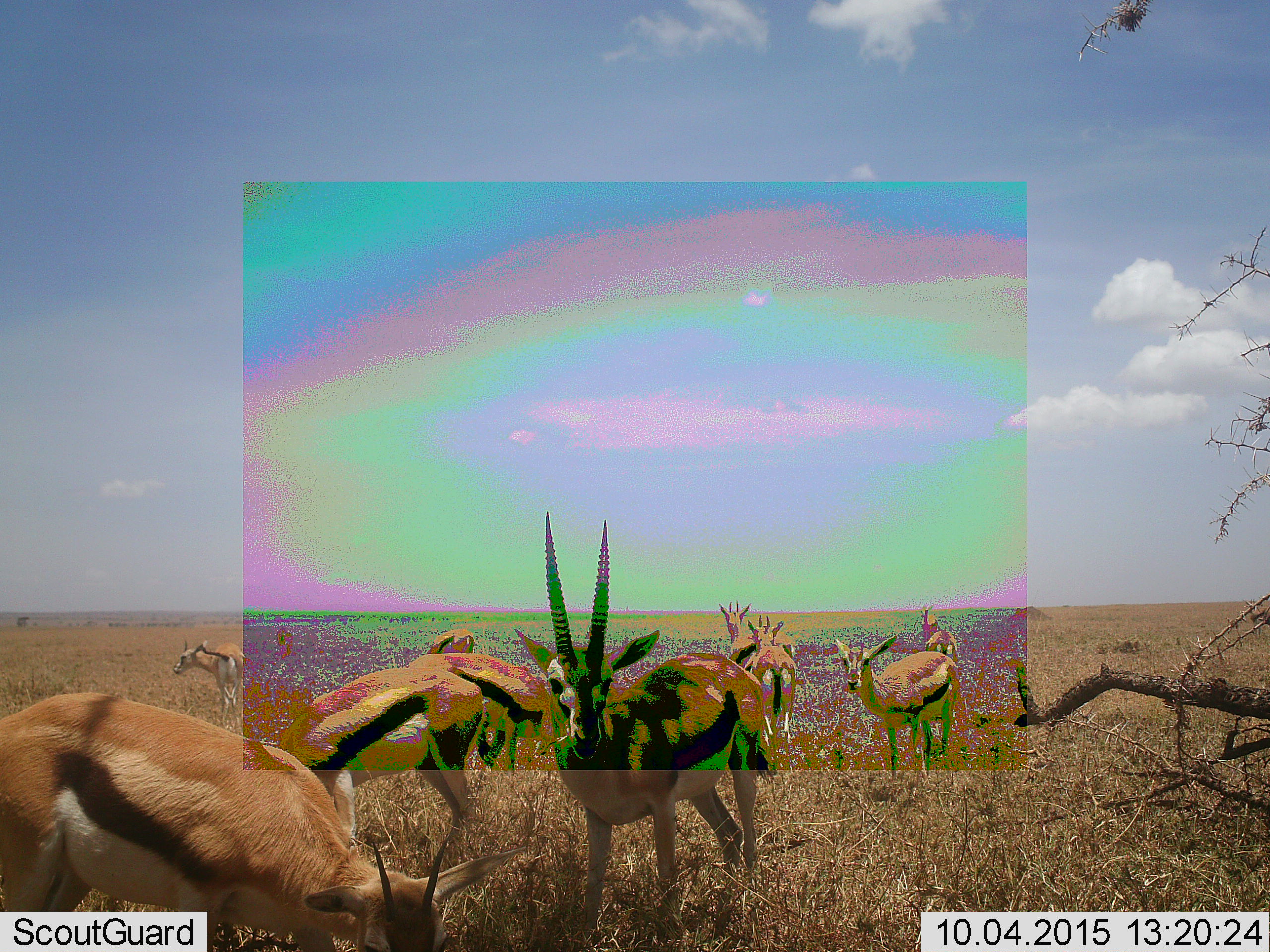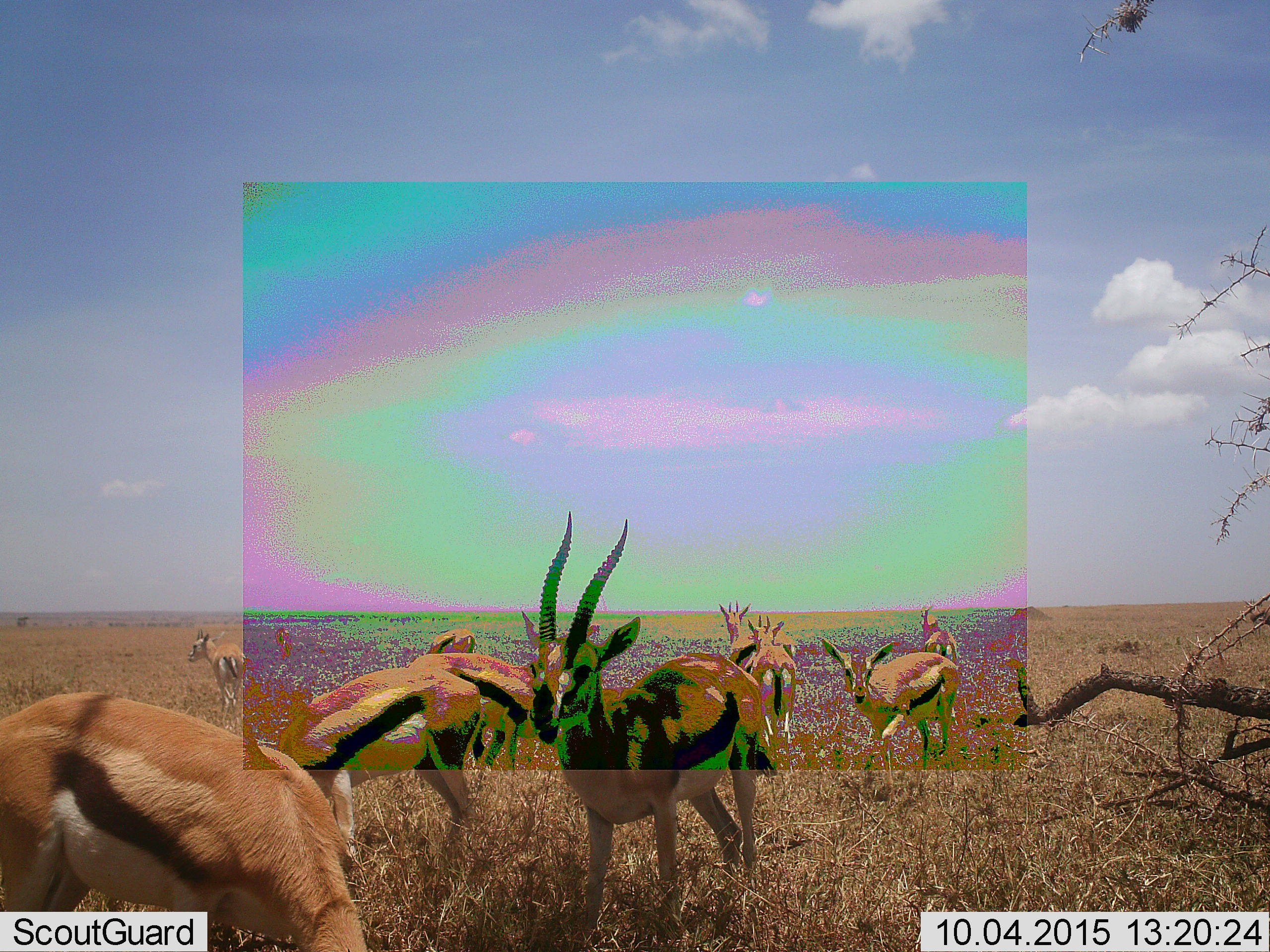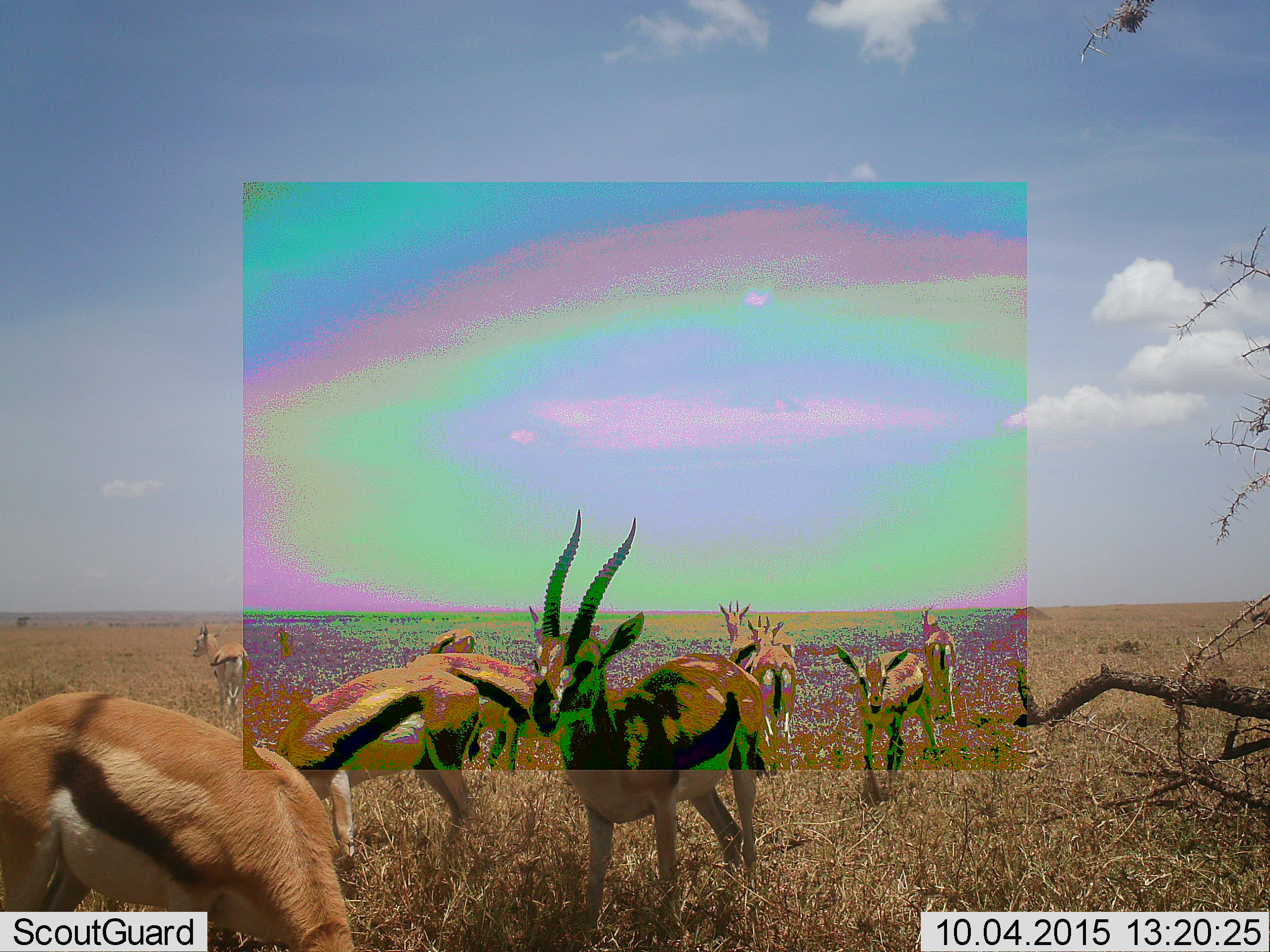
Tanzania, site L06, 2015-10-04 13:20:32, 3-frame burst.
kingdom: Animalia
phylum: Chordata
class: Mammalia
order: Artiodactyla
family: Bovidae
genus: Eudorcas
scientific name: Eudorcas thomsonii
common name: thomson's gazelle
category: gazellethomsons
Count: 10.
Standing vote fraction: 88%.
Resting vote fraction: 0%.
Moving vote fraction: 38%.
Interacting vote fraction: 0%.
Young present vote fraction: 12%.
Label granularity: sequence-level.